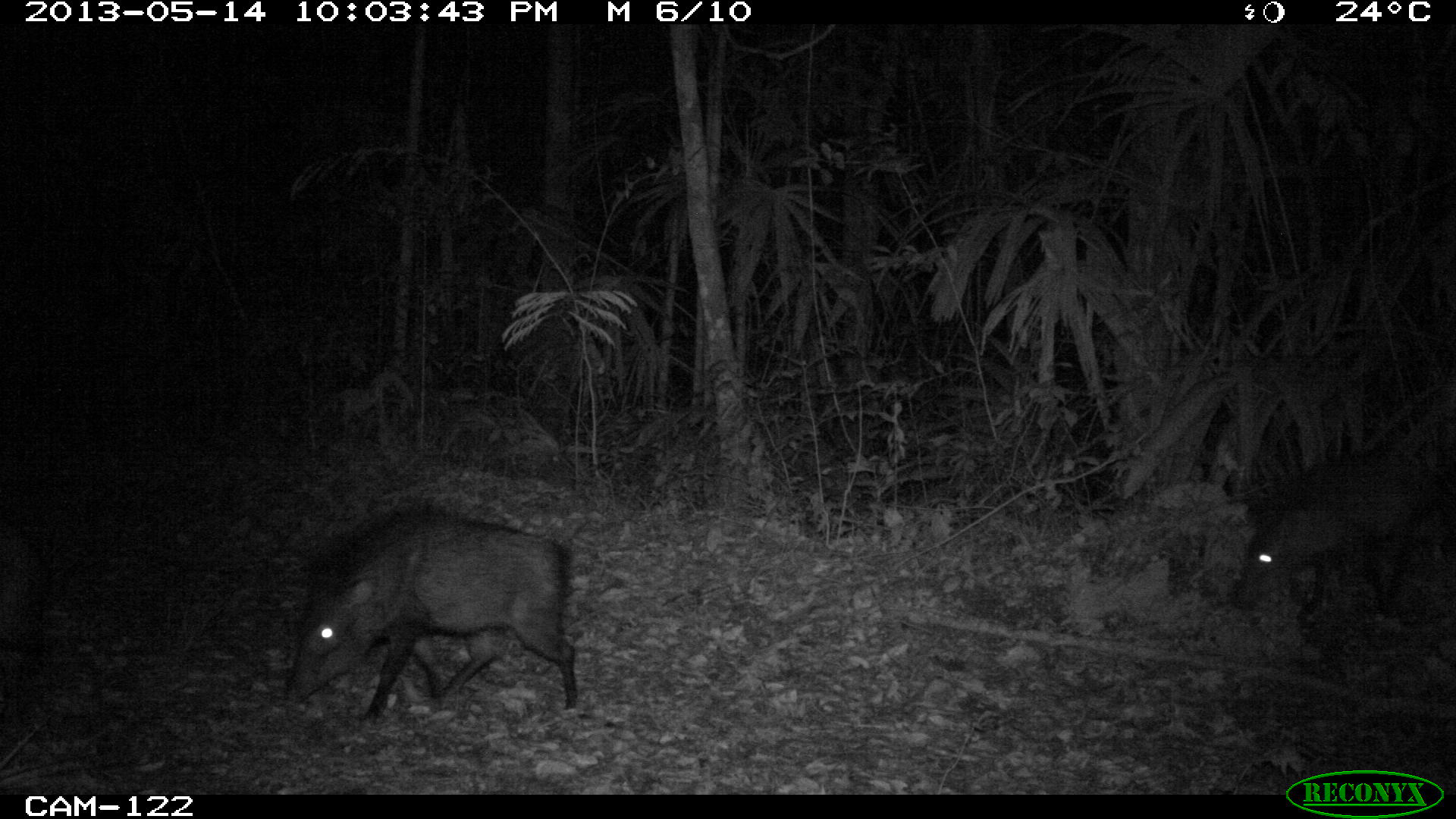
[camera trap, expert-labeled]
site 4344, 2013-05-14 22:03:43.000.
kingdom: Animalia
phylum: Chordata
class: Mammalia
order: Artiodactyla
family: Tayassuidae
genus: Pecari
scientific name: Pecari tajacu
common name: collared peccary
Pecari tajacu (collared peccary), count 9.